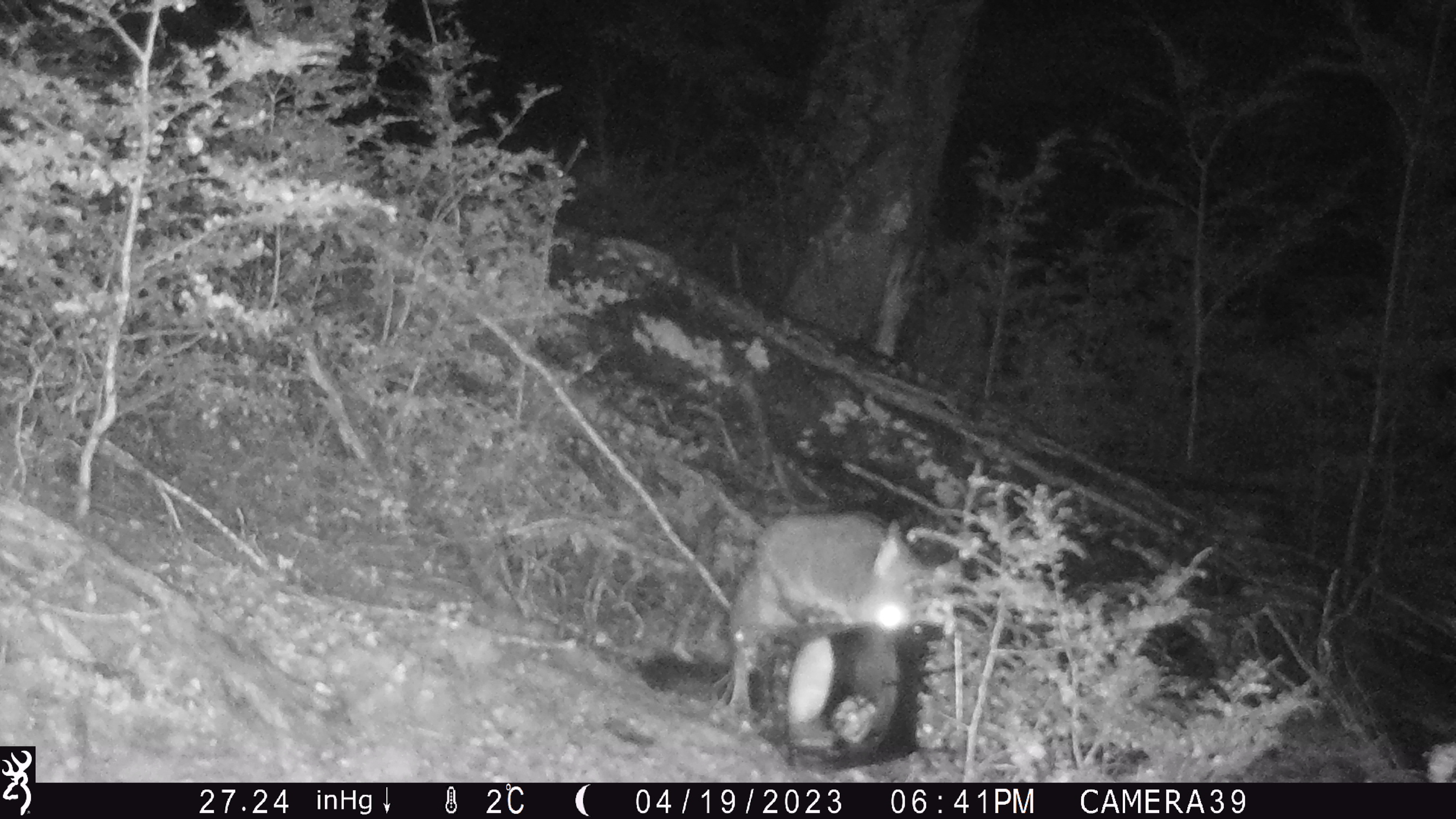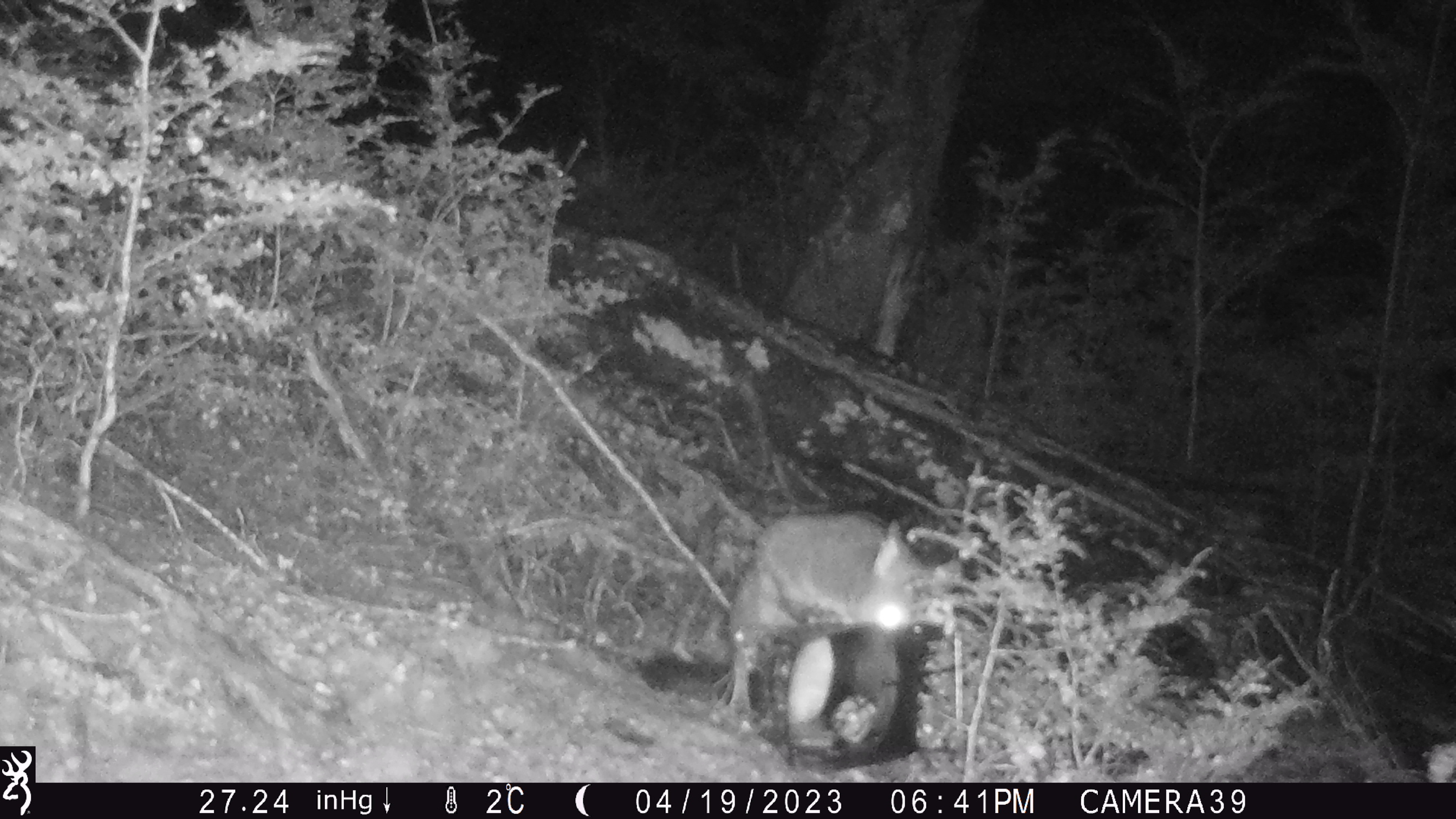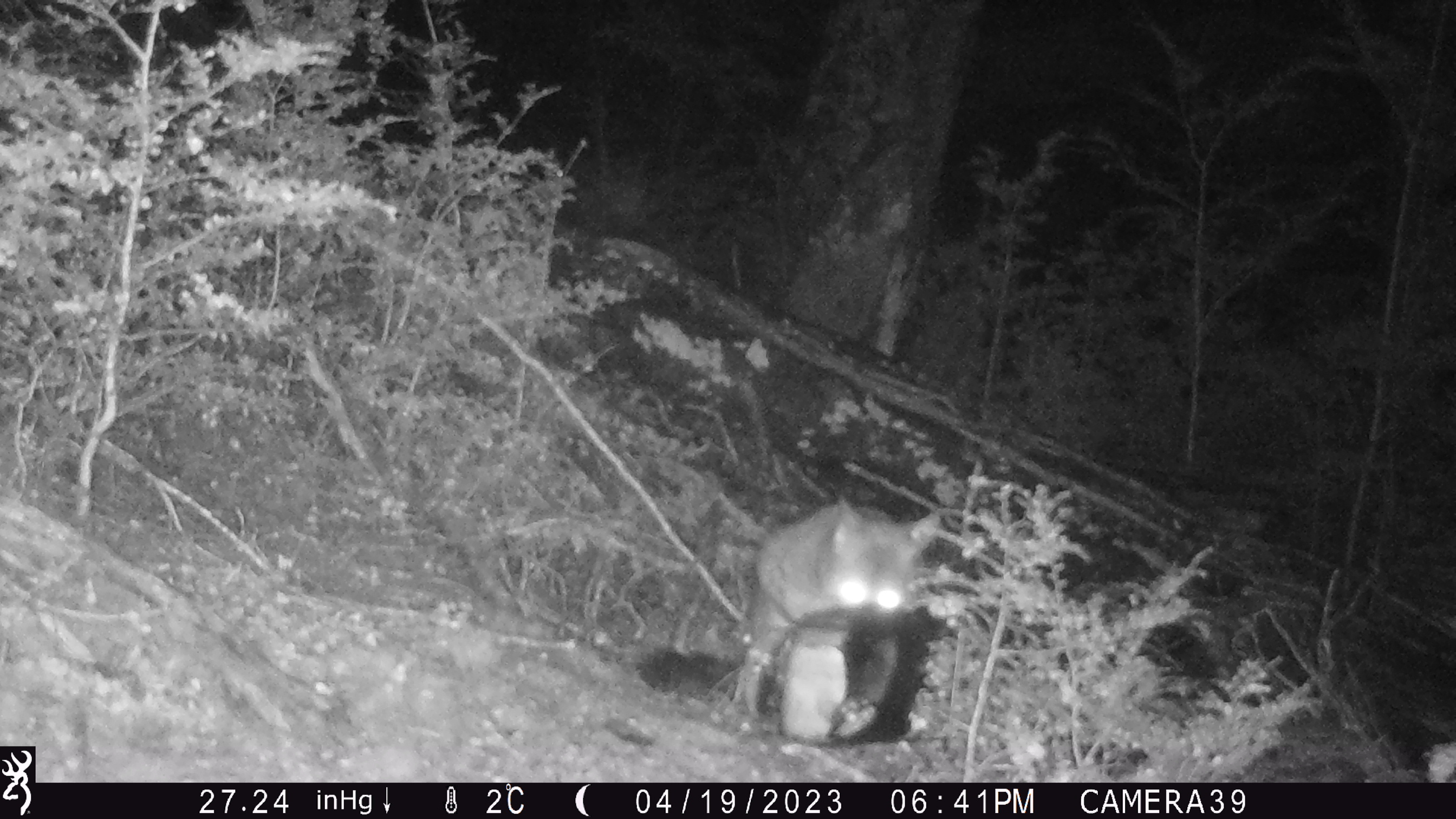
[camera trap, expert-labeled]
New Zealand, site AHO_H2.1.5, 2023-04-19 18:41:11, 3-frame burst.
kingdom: Animalia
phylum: Chordata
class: Mammalia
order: Diprotodontia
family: Phalangeridae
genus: Trichosurus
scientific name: Trichosurus vulpecula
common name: common brushtail possum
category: possum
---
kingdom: Animalia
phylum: Chordata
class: Mammalia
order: Carnivora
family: Mustelidae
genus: Mustela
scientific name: Mustela erminea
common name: stoat